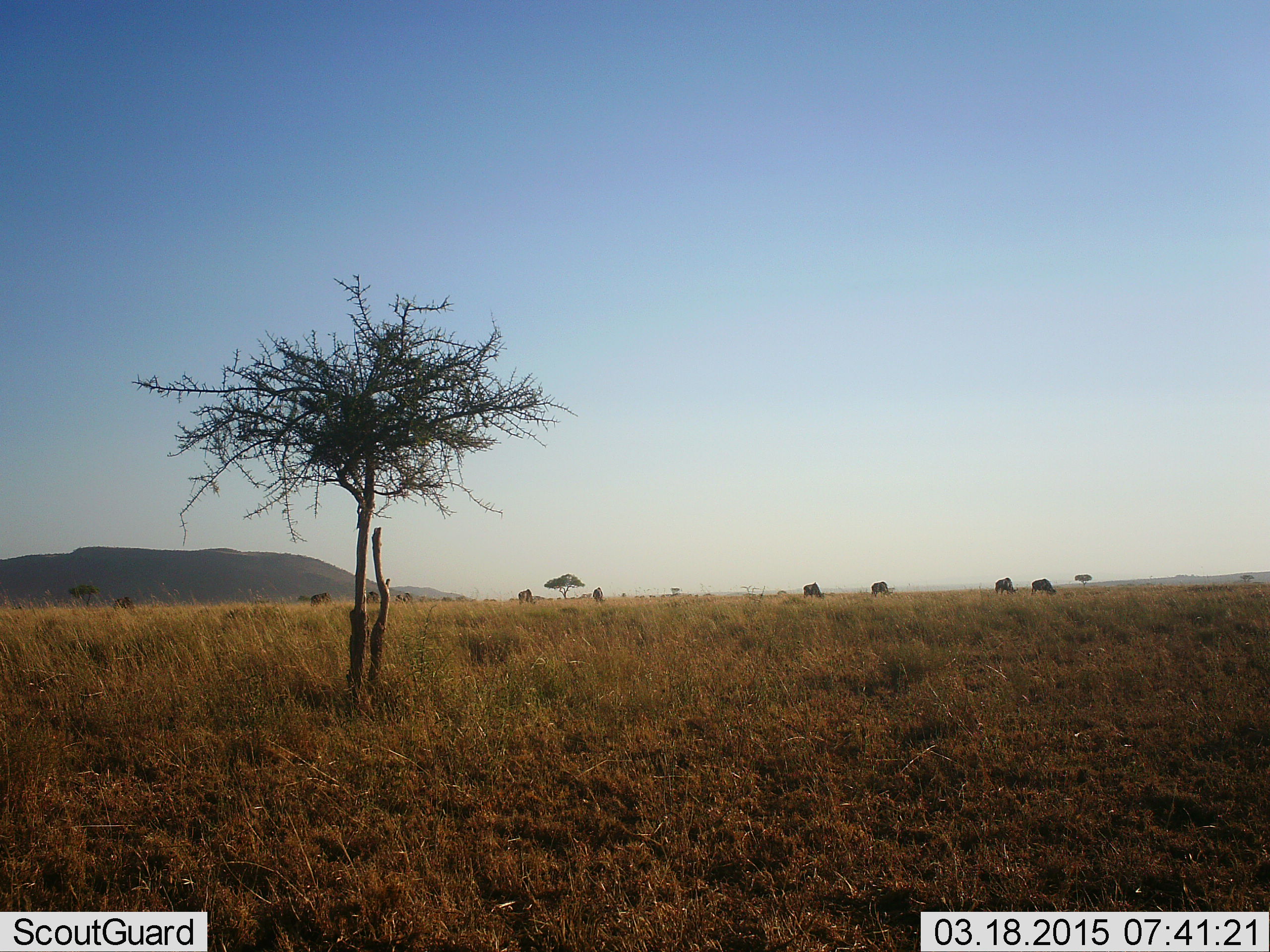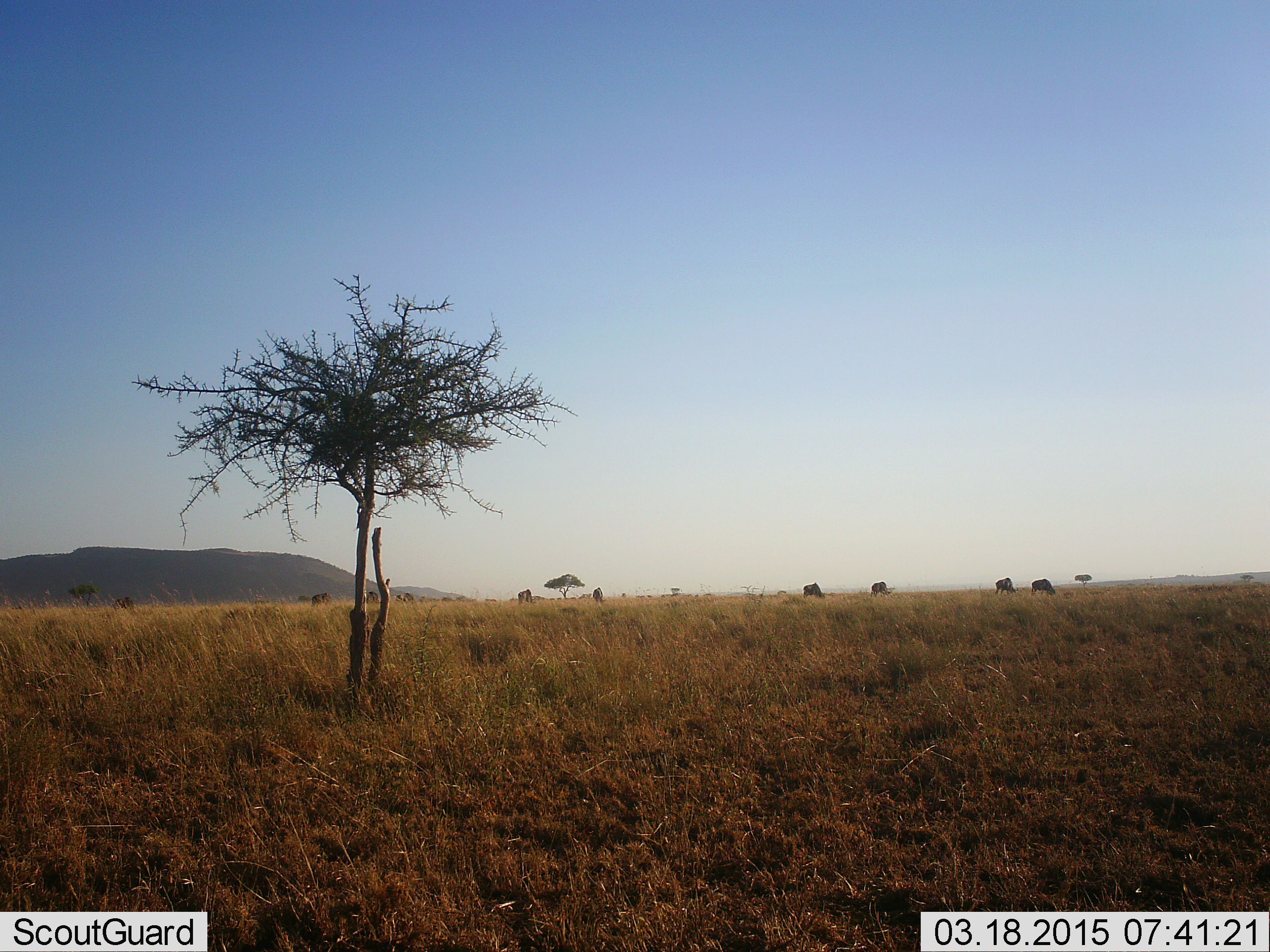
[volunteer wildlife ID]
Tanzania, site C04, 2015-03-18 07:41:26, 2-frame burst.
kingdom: Animalia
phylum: Chordata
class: Mammalia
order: Artiodactyla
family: Bovidae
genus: Connochaetes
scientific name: Connochaetes taurinus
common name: blue wildebeest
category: wildebeest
Wildebeest (blue wildebeest) (Connochaetes taurinus), count 9. Behavior (volunteer vote fractions): standing 20%, resting 0%, moving 0%, interacting 0%. Young present (vote fraction): 0%. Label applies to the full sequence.